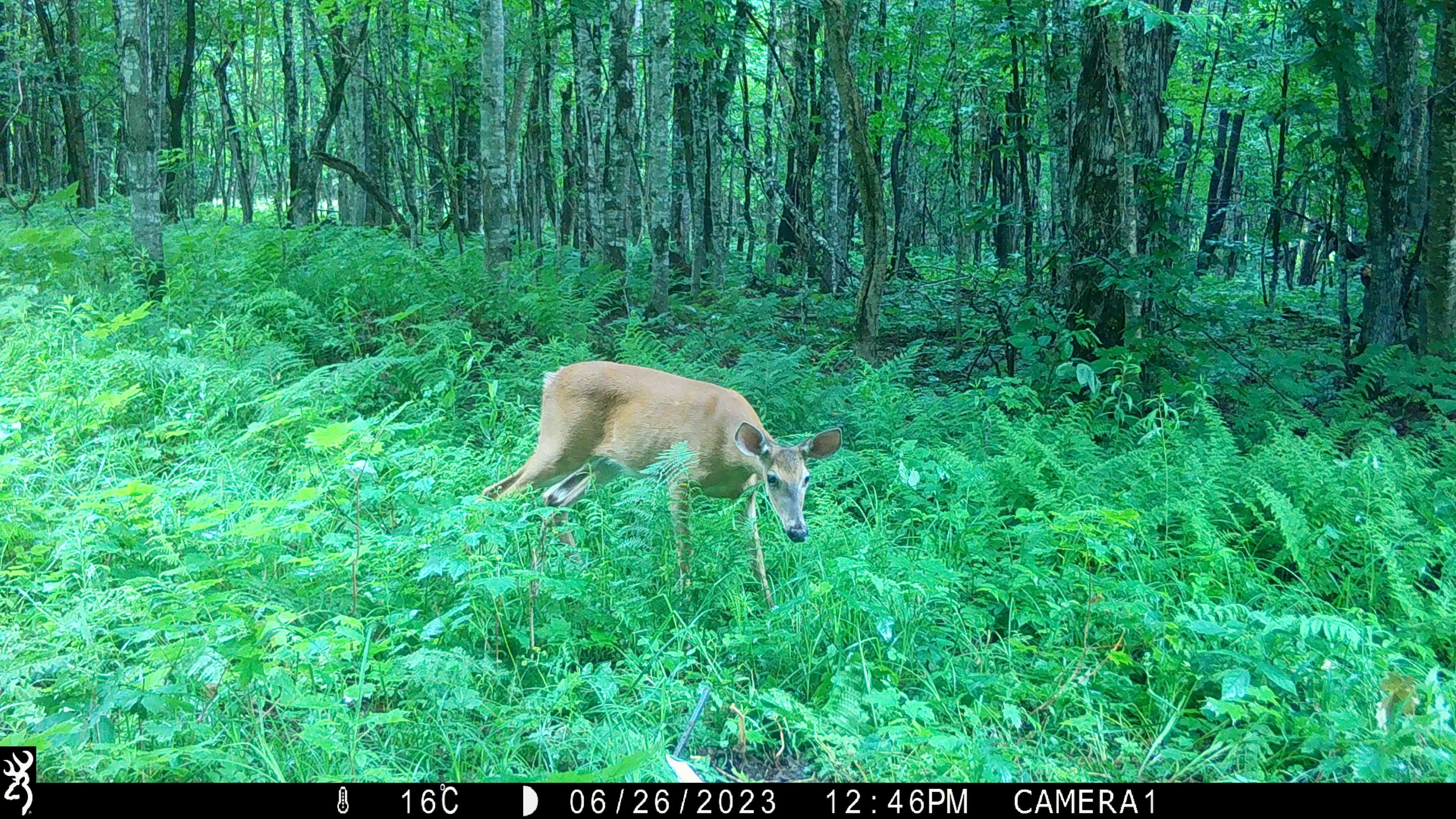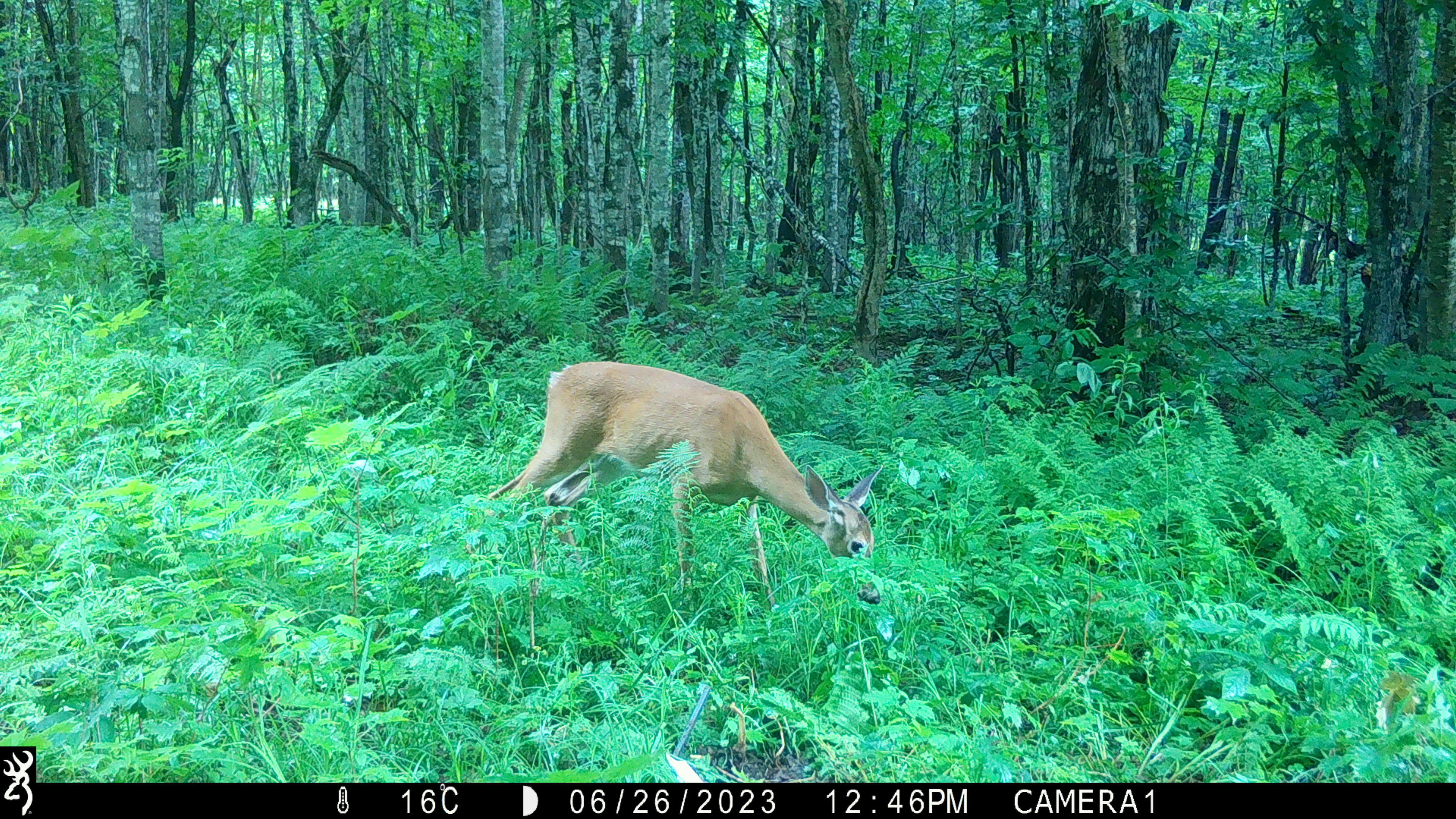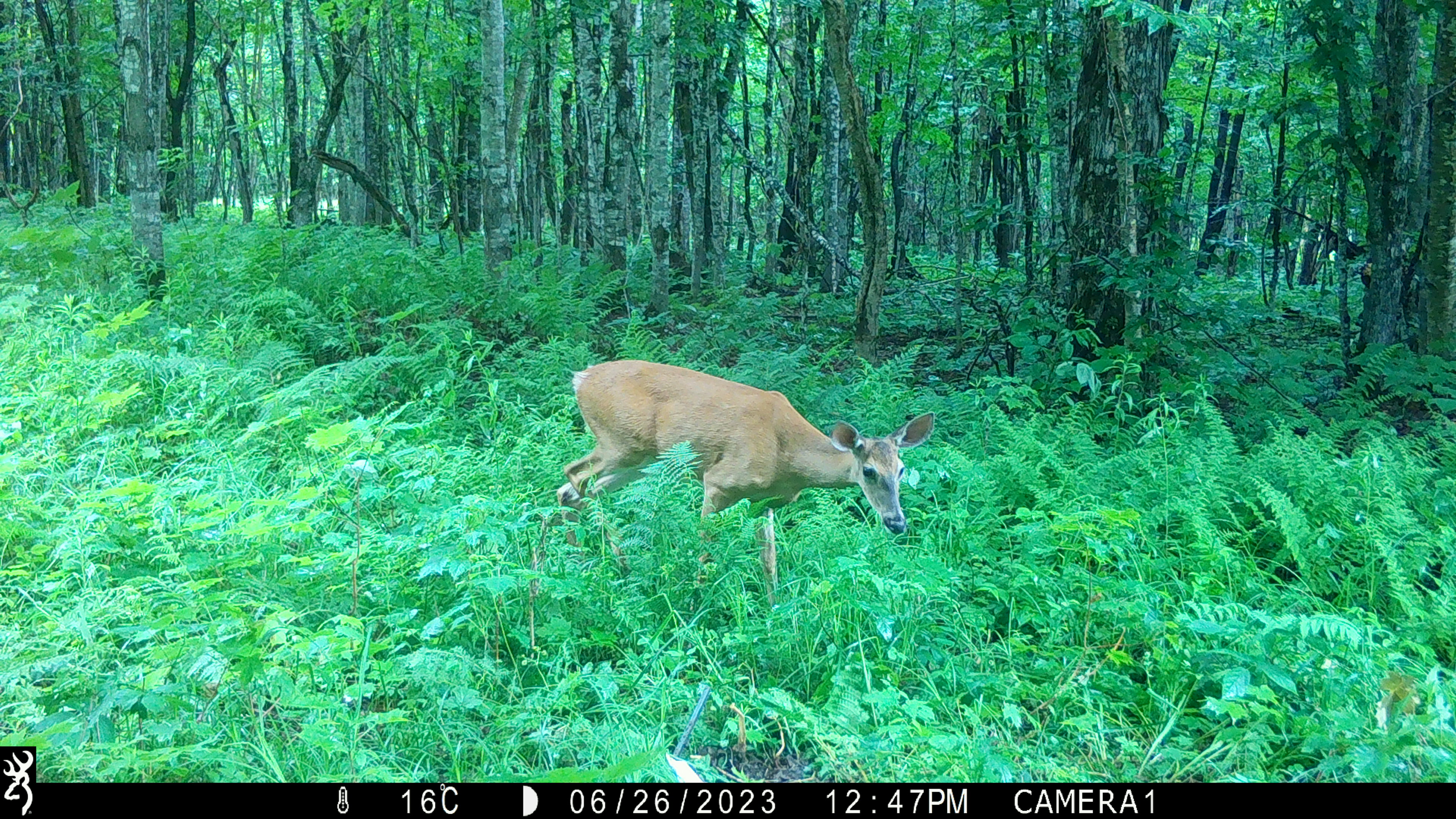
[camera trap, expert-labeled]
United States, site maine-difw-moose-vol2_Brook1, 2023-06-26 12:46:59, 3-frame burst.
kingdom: Animalia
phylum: Chordata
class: Mammalia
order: Artiodactyla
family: Cervidae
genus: Odocoileus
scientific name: Odocoileus virginianus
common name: white-tailed deer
White-tailed deer (Odocoileus virginianus).